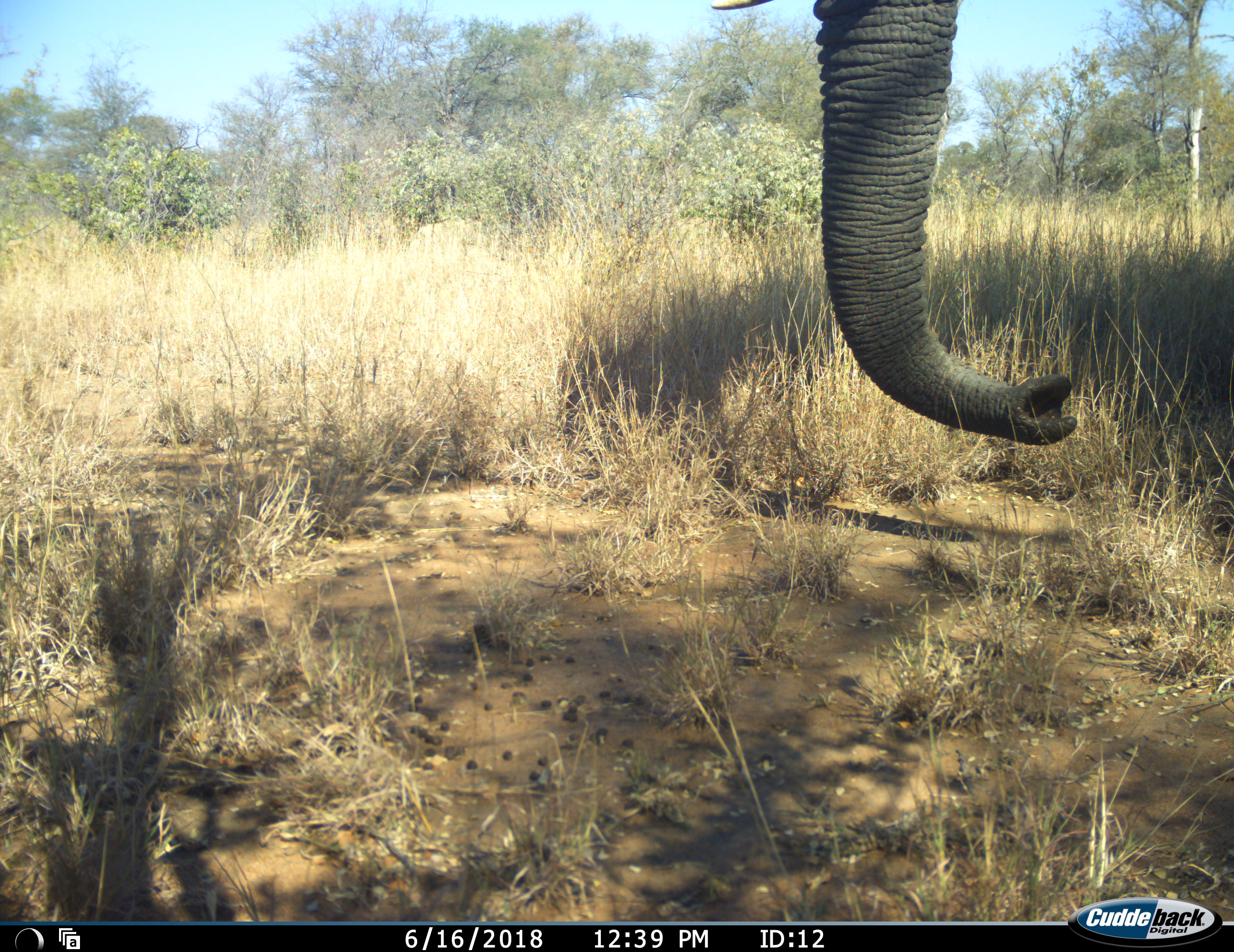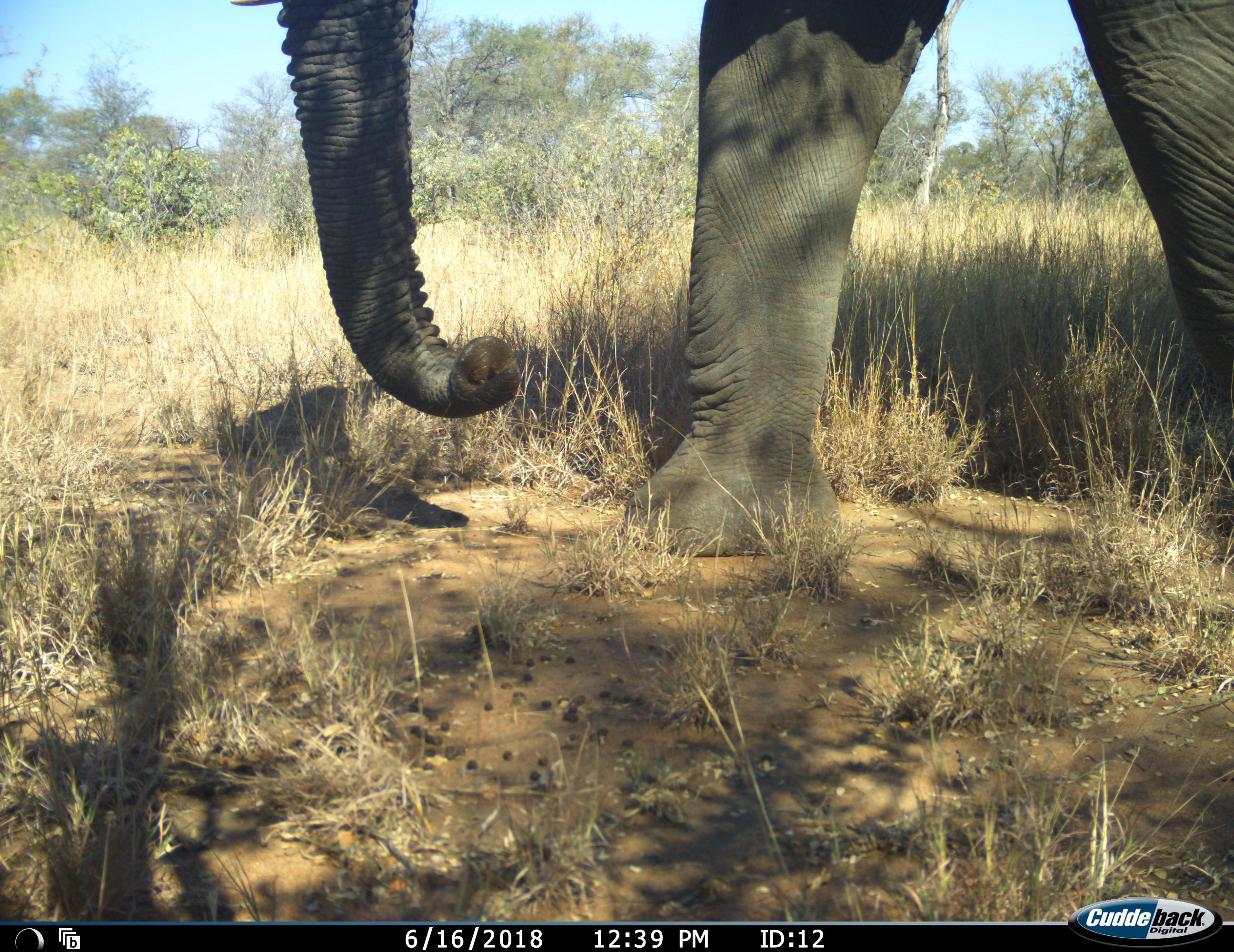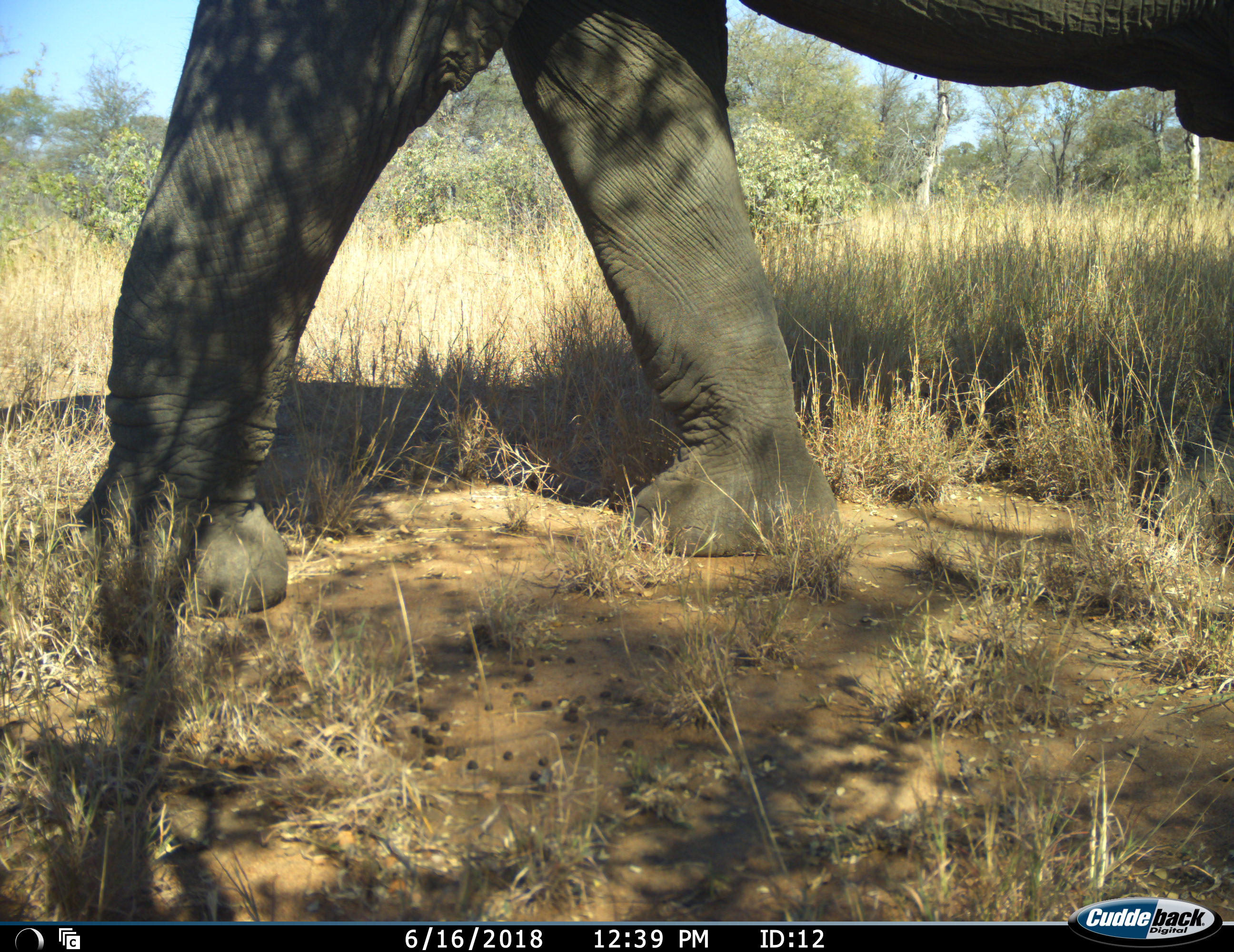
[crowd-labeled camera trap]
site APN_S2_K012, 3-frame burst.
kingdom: Animalia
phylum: Chordata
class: Mammalia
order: Proboscidea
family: Elephantidae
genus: Loxodonta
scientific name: Loxodonta africana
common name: african bush elephant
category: elephant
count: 1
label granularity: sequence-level